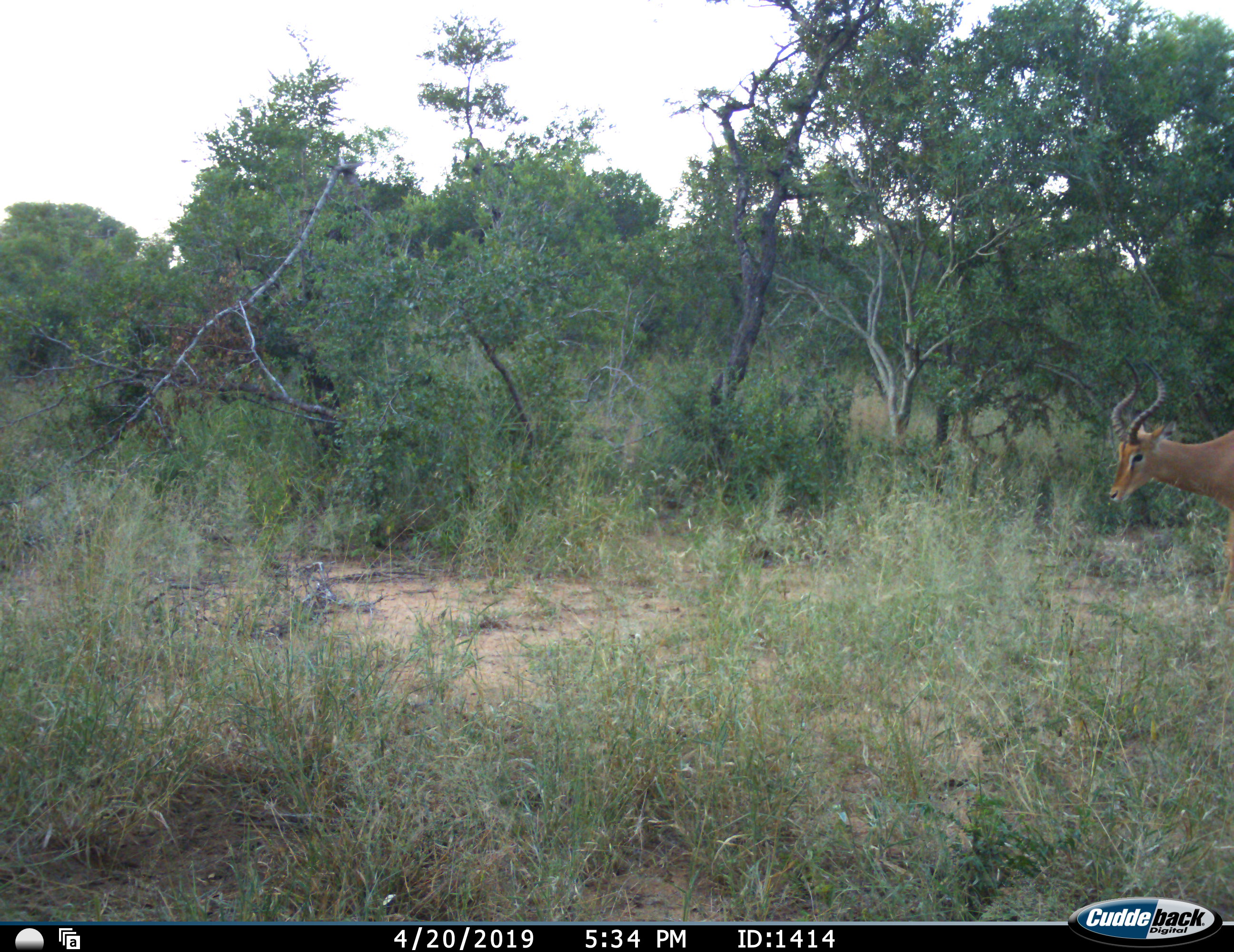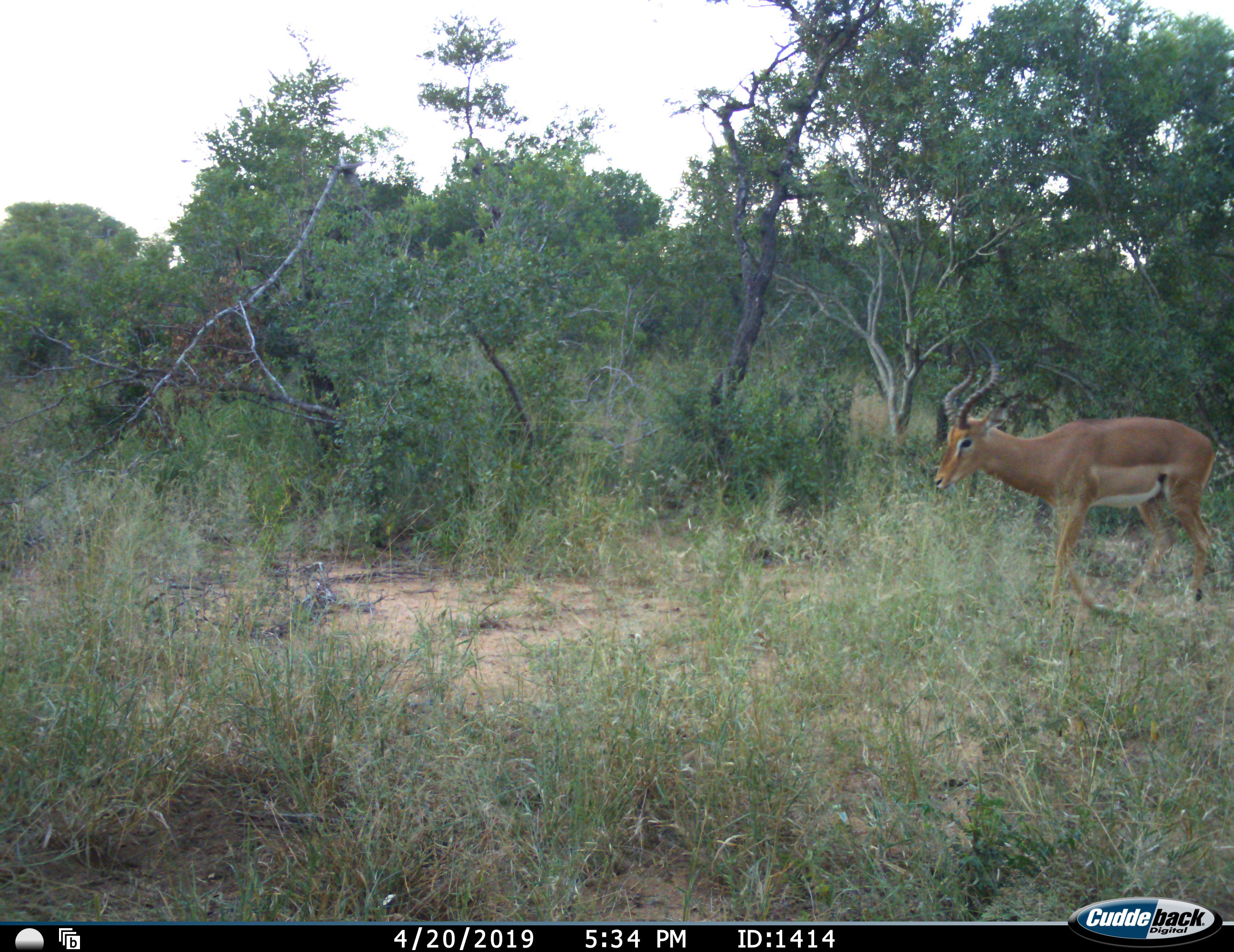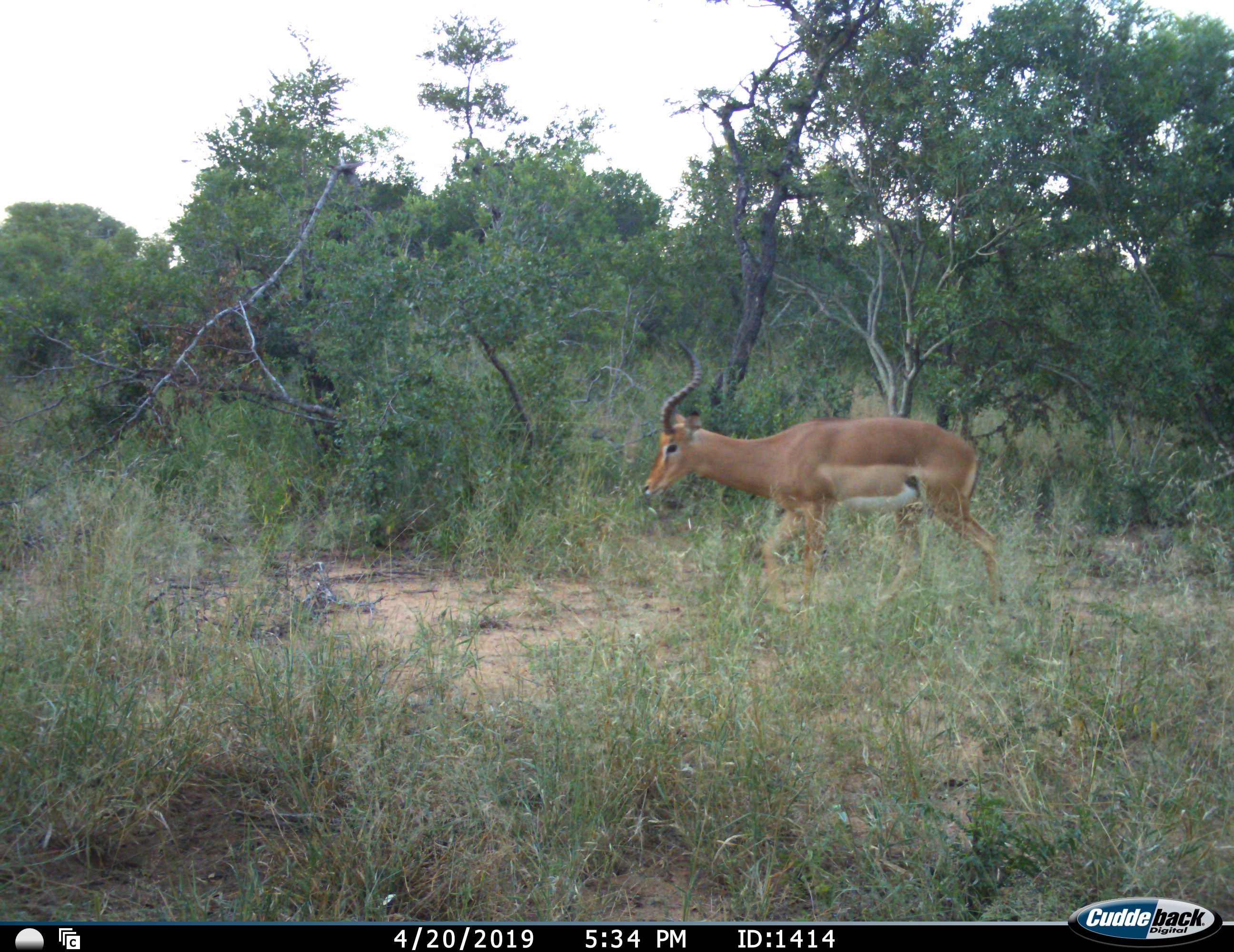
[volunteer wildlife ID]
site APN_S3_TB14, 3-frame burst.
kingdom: Animalia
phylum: Chordata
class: Mammalia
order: Artiodactyla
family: Bovidae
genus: Aepyceros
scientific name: Aepyceros melampus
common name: impala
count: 1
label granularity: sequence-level